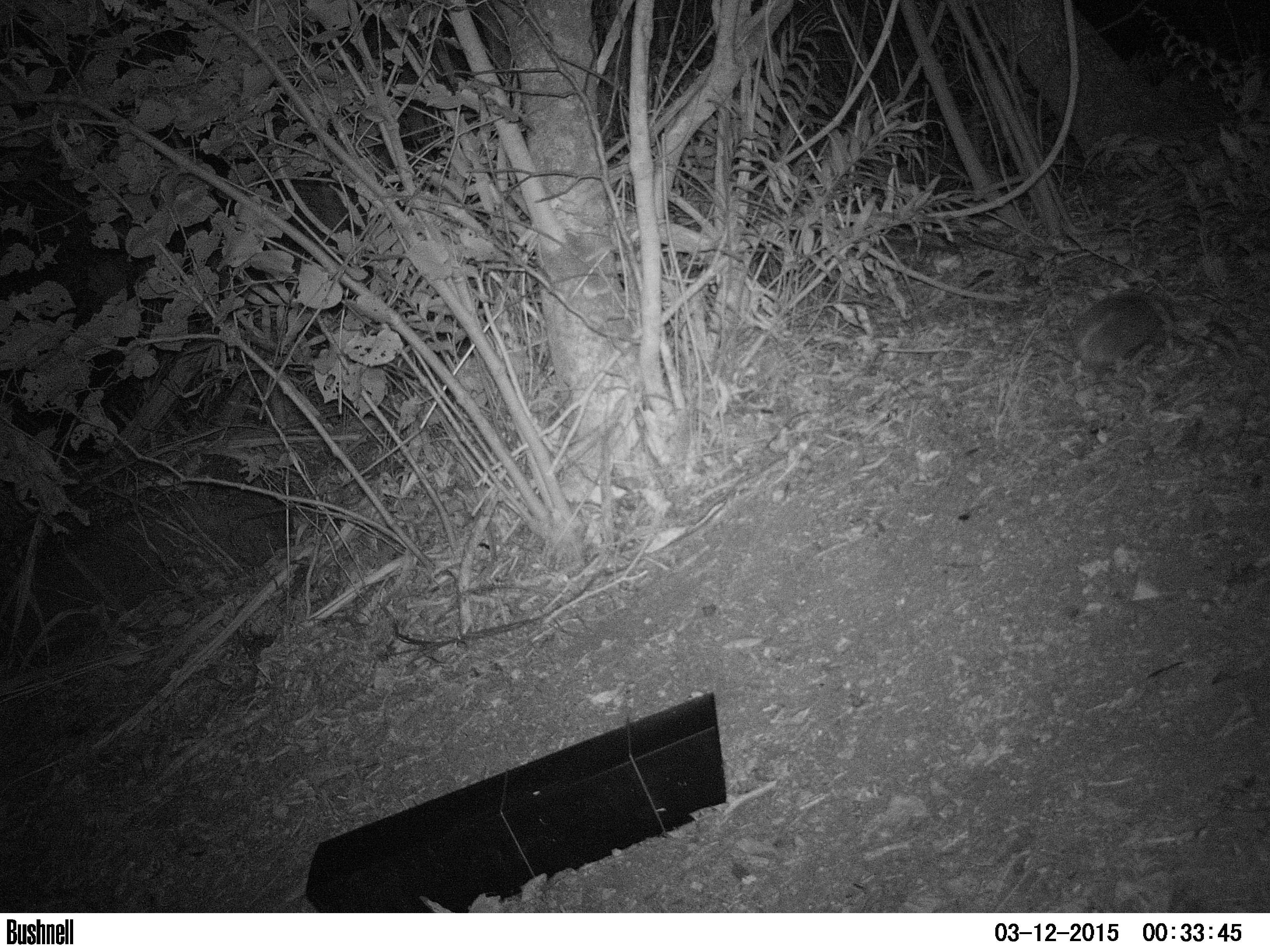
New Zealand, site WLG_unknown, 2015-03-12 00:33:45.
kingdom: Animalia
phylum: Chordata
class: Mammalia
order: Eulipotyphla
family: Erinaceidae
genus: Erinaceus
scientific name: Erinaceus europaeus europaeus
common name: european hedgehog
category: hedgehog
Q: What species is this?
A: Hedgehog (european hedgehog) (Erinaceus europaeus europaeus).